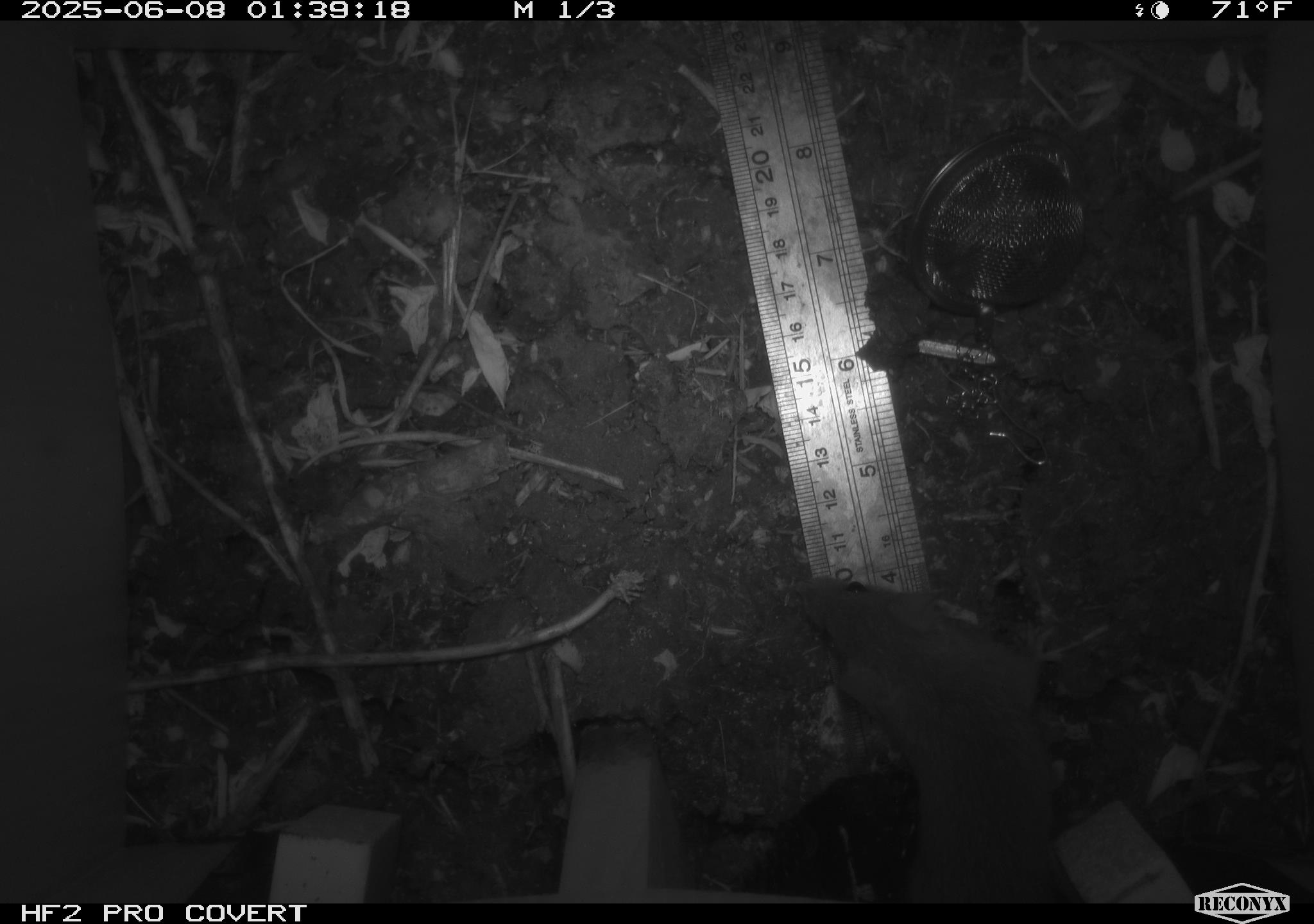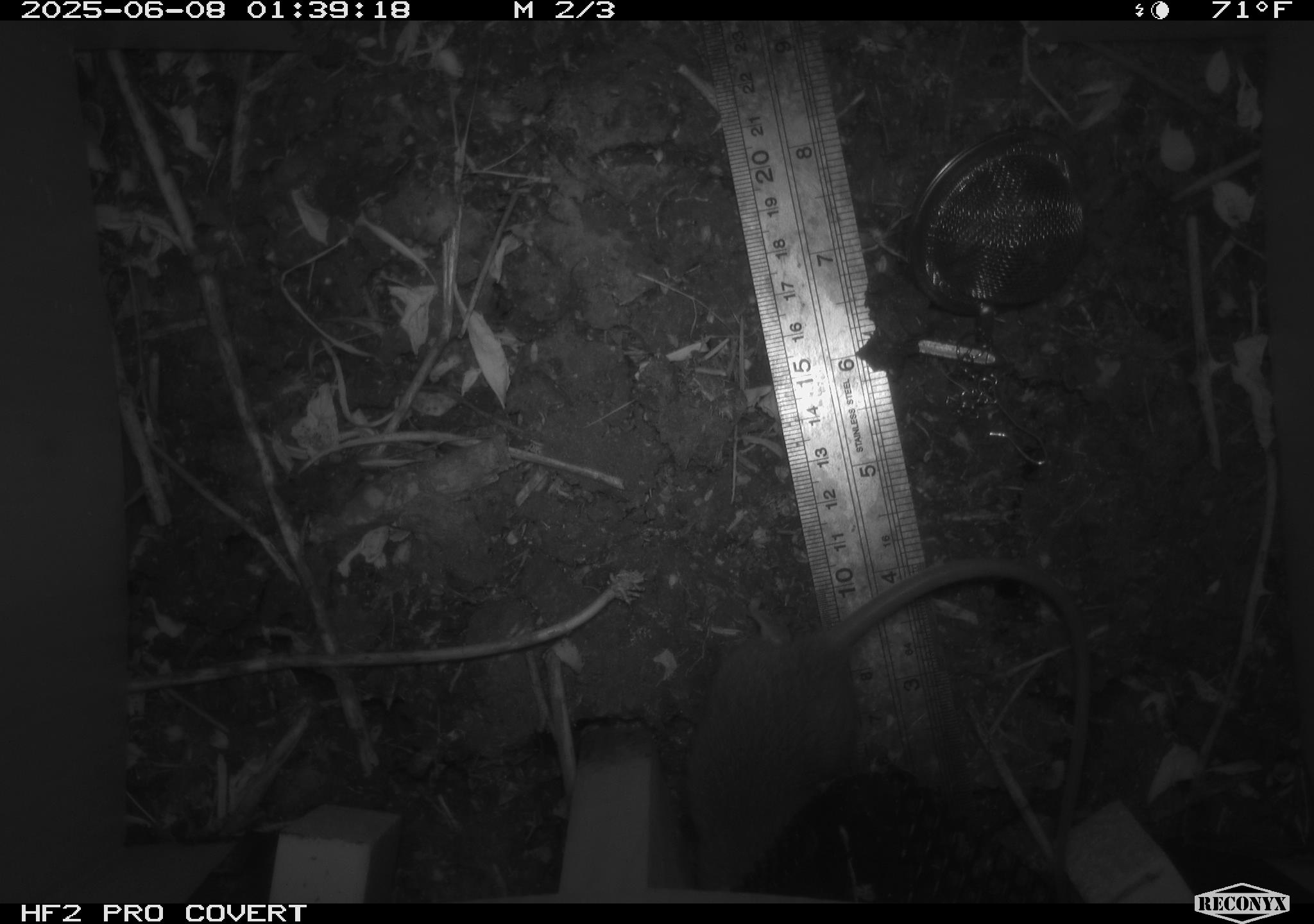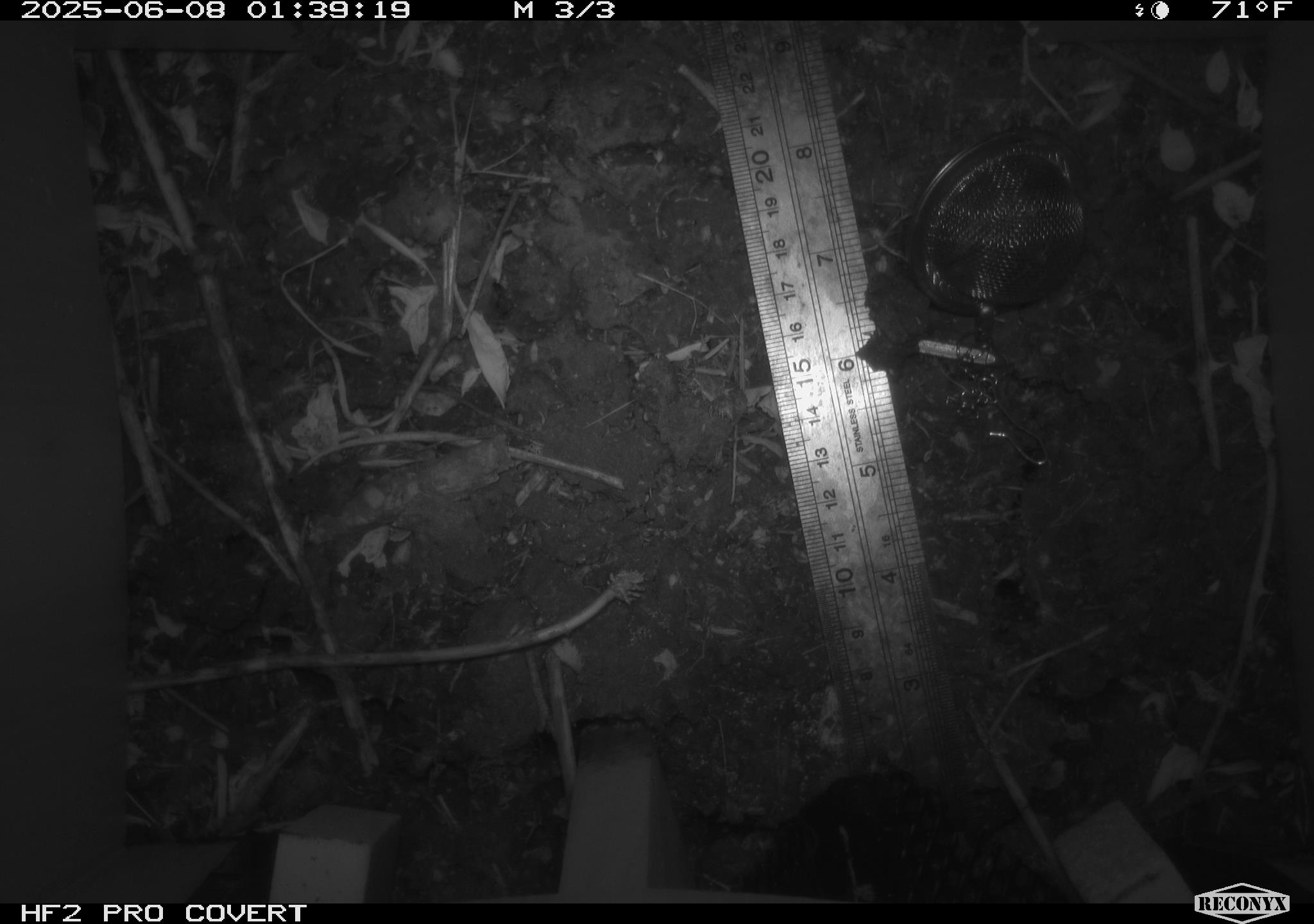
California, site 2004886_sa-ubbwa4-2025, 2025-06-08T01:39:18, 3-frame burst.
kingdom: Animalia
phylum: Chordata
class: Mammalia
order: Rodentia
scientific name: Rodentia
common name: rodent